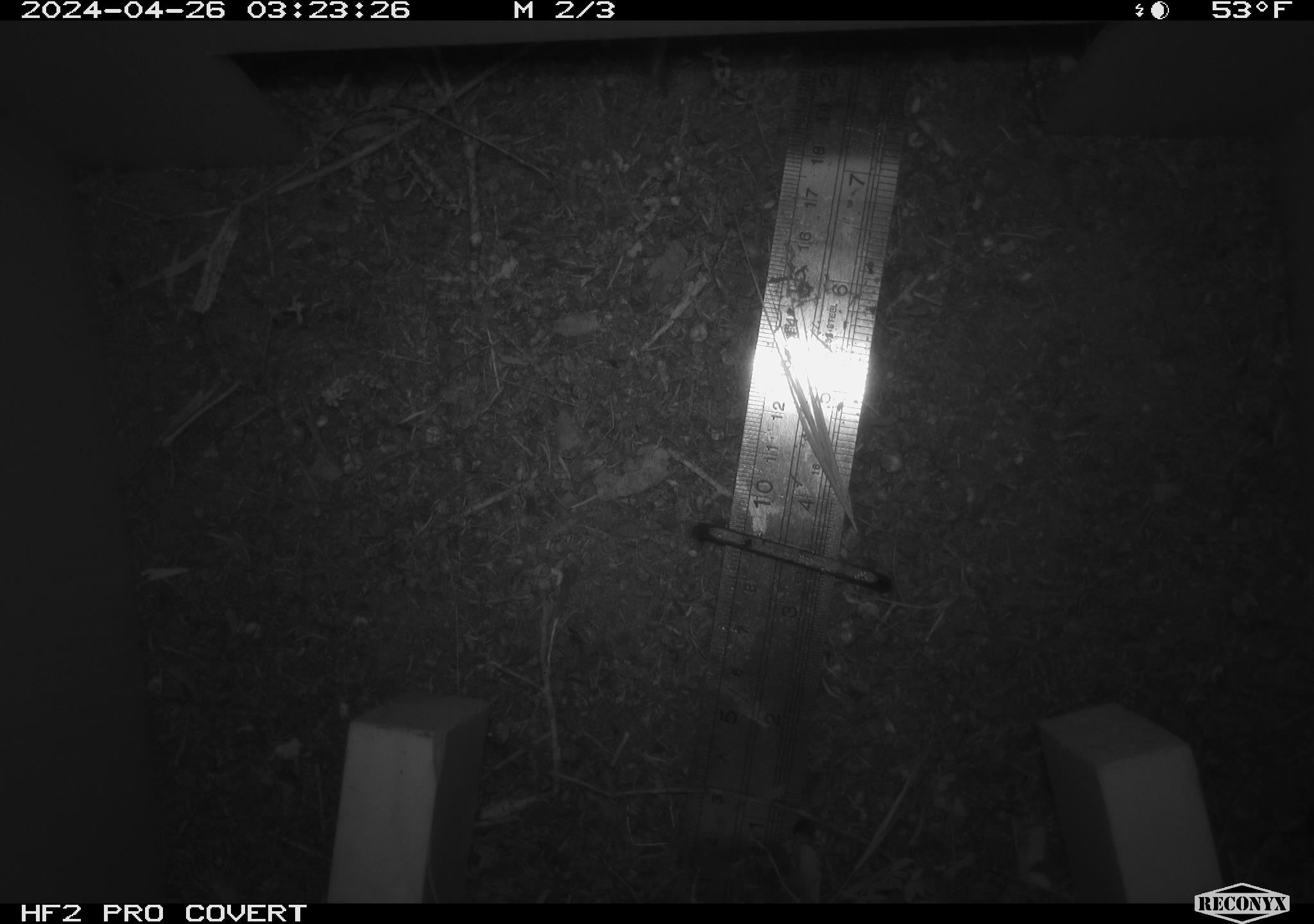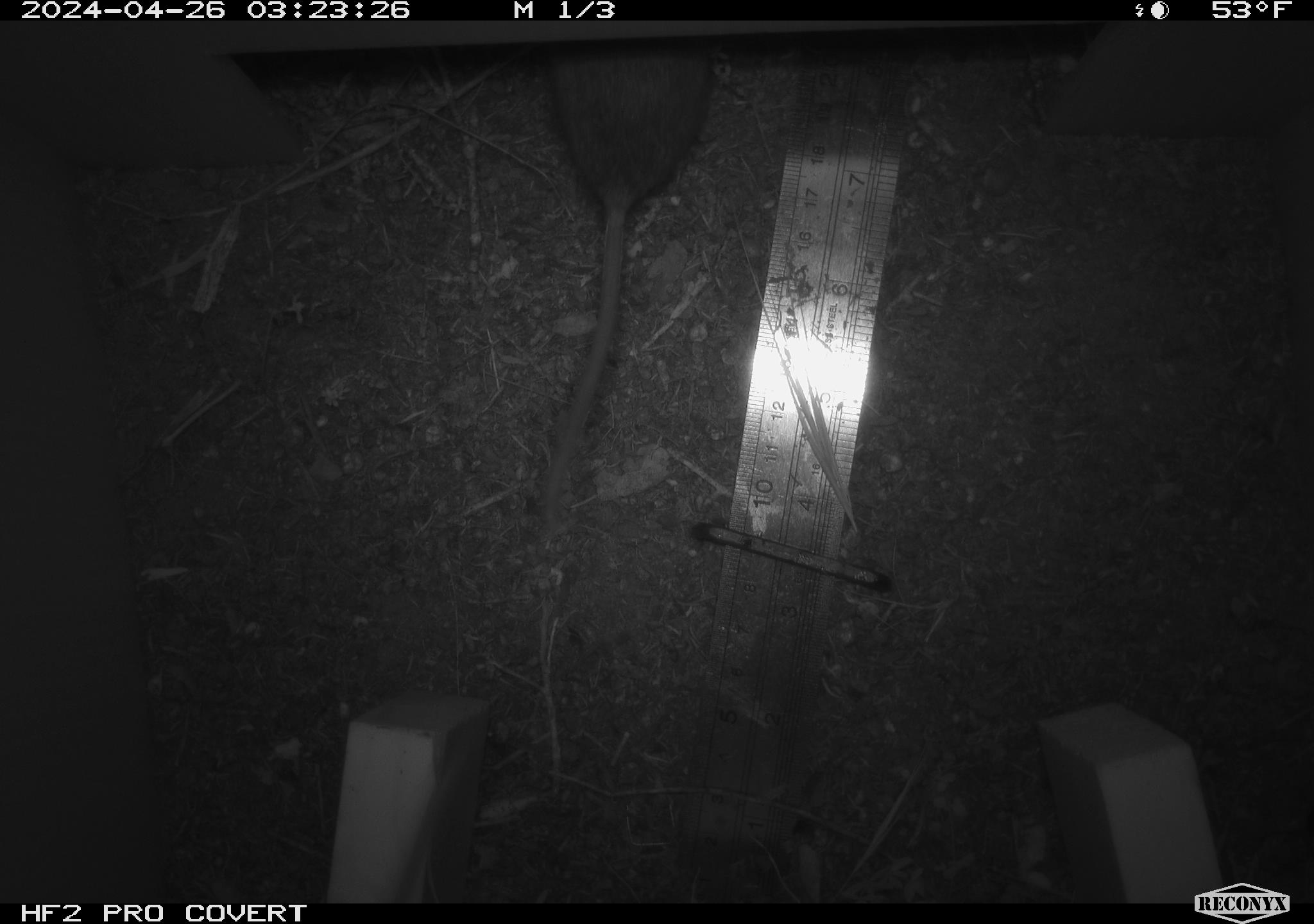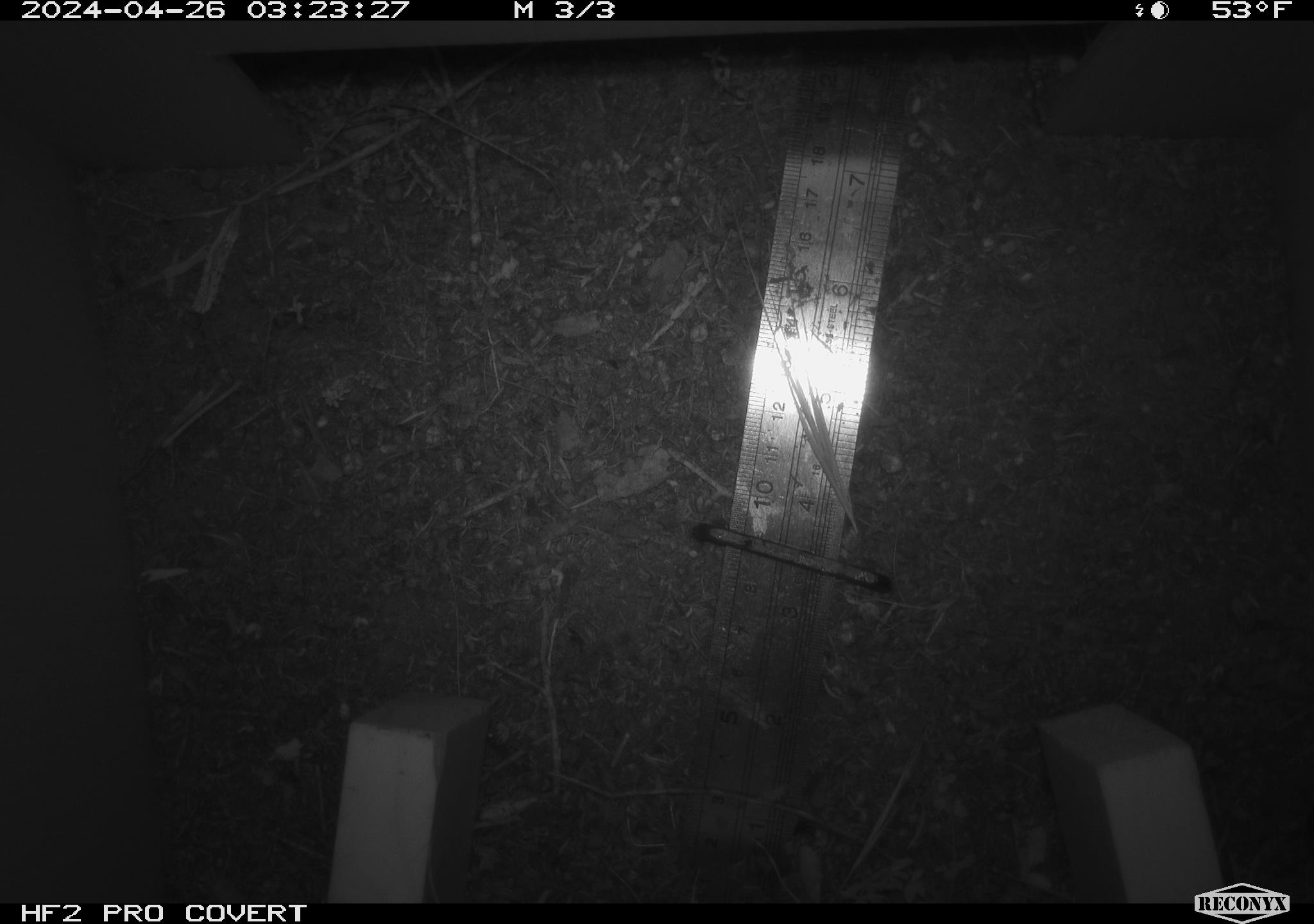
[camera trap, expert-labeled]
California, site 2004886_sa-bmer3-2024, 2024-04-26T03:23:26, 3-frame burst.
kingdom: Animalia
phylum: Chordata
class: Mammalia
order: Rodentia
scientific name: Rodentia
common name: mouse species